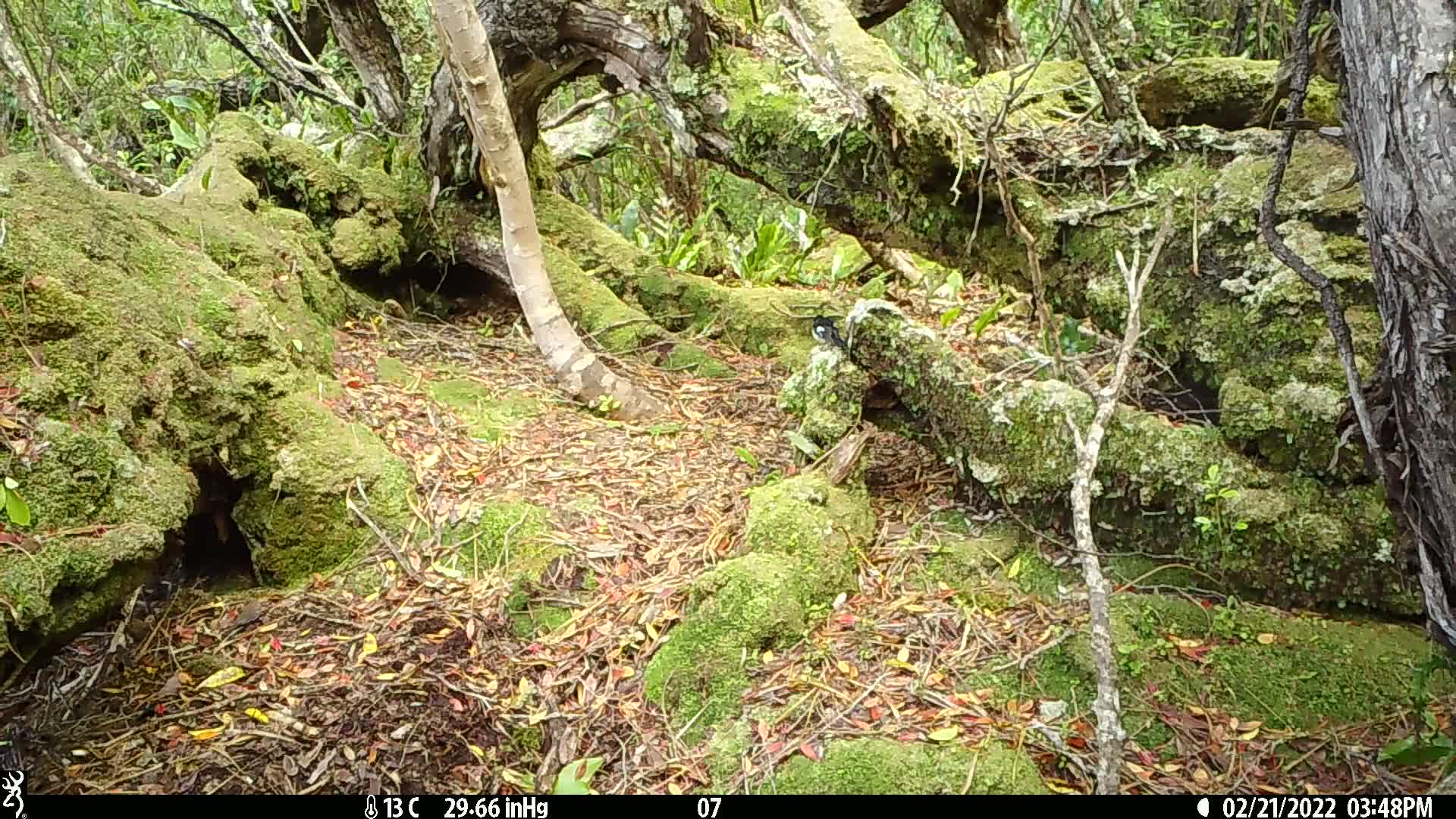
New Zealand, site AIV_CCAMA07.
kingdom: Animalia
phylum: Chordata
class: Aves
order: Passeriformes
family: Petroicidae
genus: Petroica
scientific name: Petroica macrocephala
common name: tomtit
Tomtit (Petroica macrocephala).